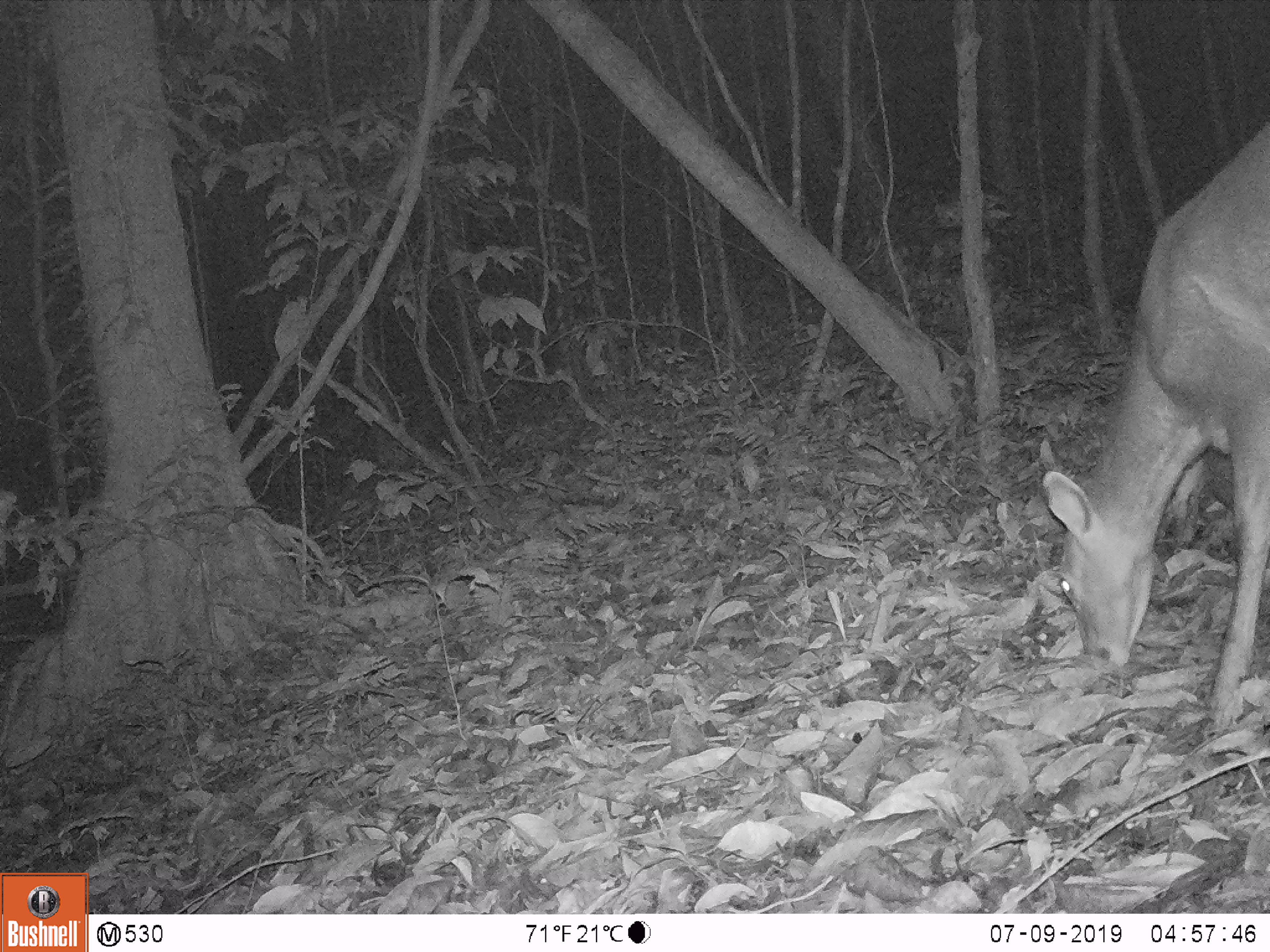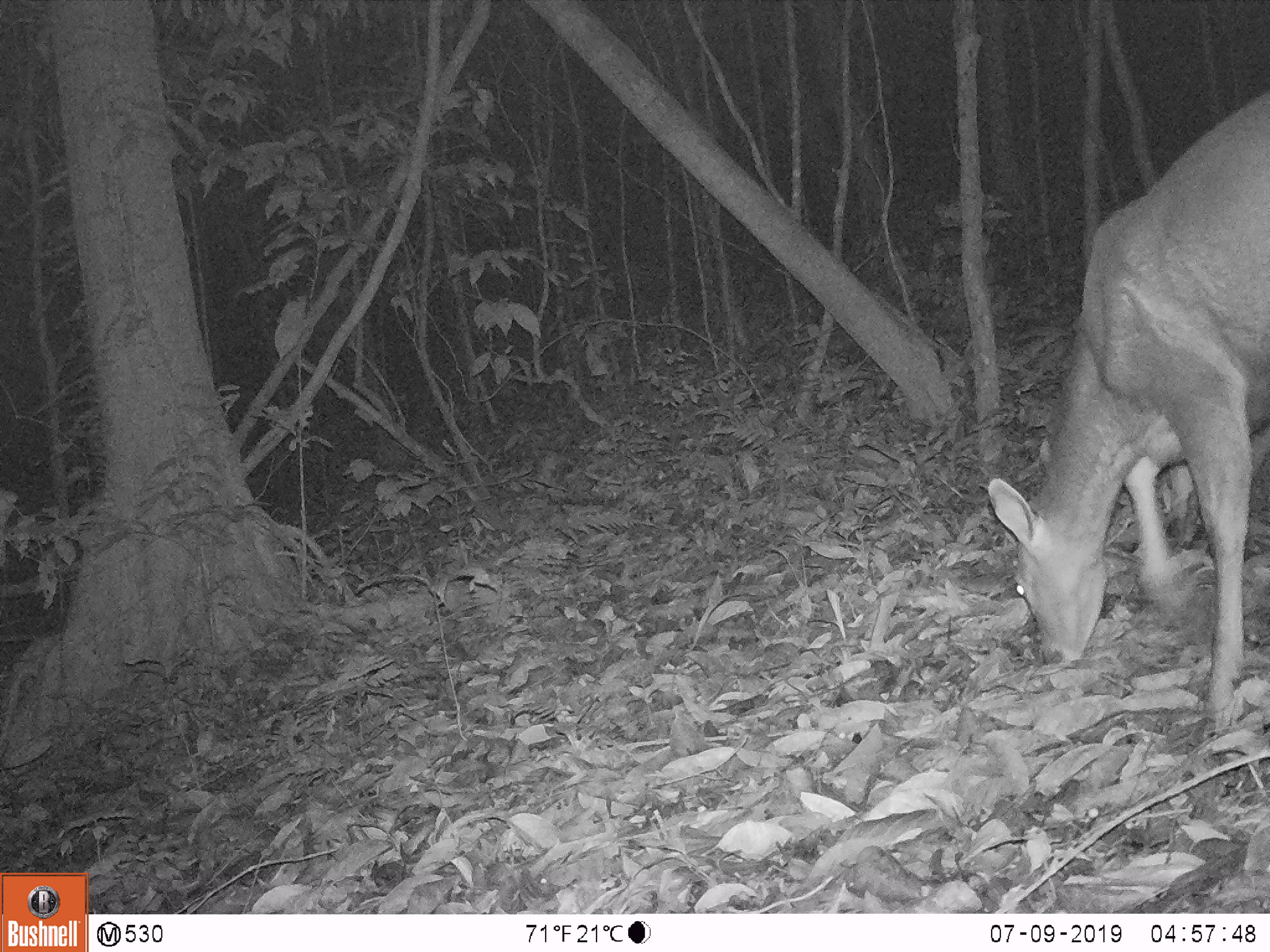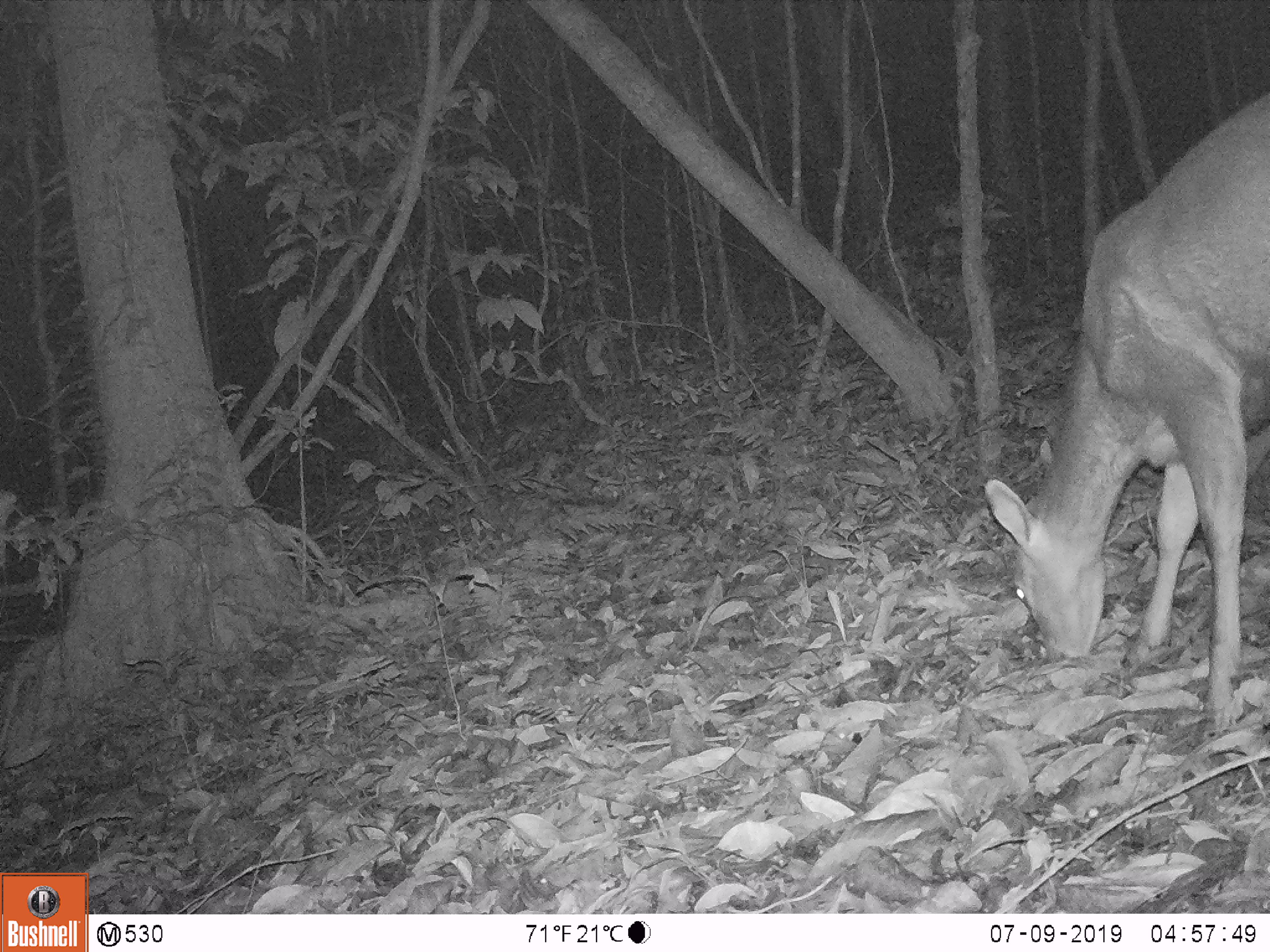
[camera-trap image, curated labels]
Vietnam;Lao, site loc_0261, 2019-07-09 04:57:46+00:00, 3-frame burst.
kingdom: Animalia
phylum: Chordata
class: Mammalia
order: Artiodactyla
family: Cervidae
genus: Rusa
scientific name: Rusa unicolor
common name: sambar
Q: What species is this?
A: Sambar (Rusa unicolor).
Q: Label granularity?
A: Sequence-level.